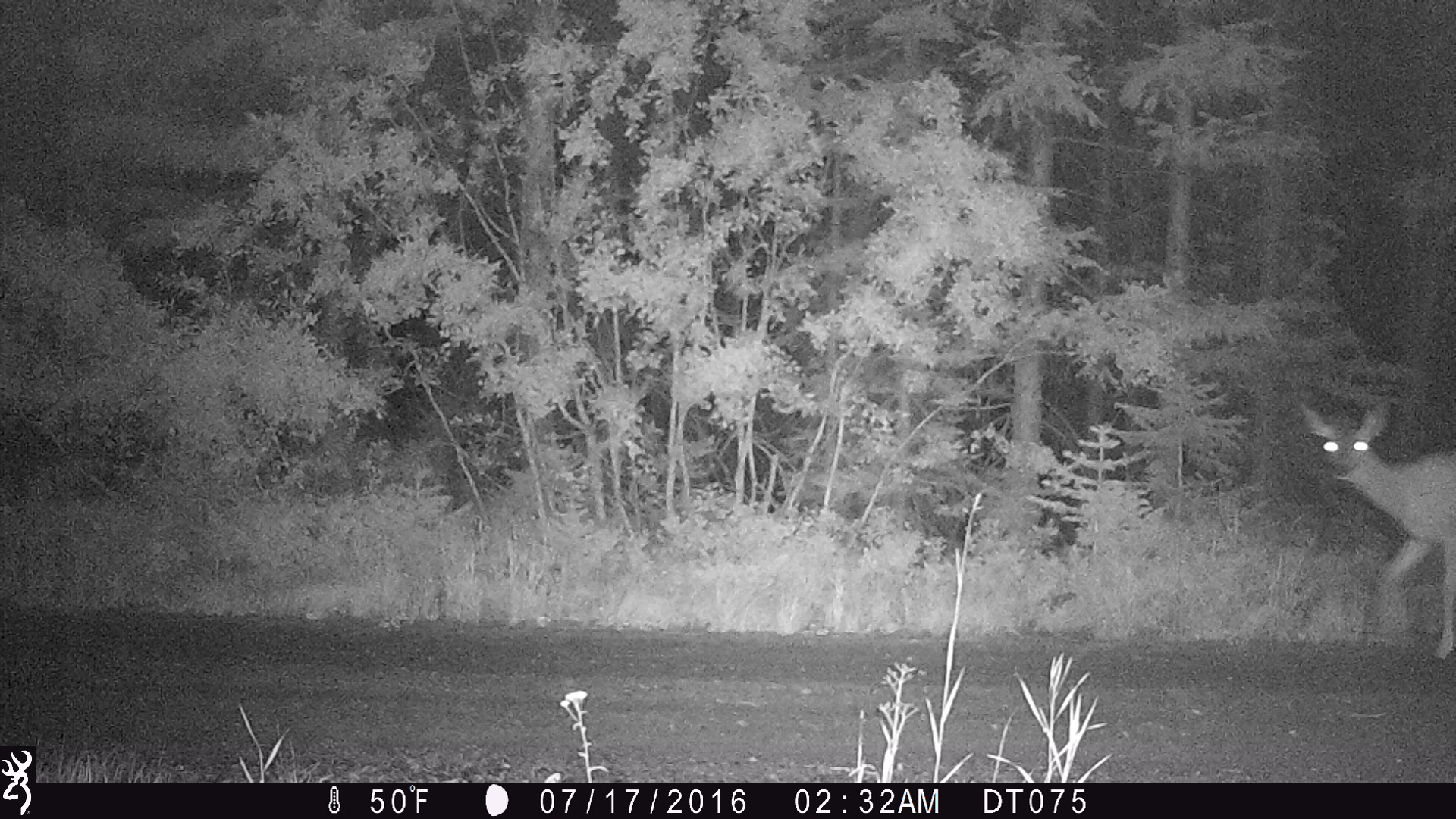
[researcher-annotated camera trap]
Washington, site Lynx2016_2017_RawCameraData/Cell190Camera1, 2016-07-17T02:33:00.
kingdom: Animalia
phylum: Chordata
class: Mammalia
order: Artiodactyla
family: Cervidae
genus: Odocoileus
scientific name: Odocoileus hemionus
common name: mule deer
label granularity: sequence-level